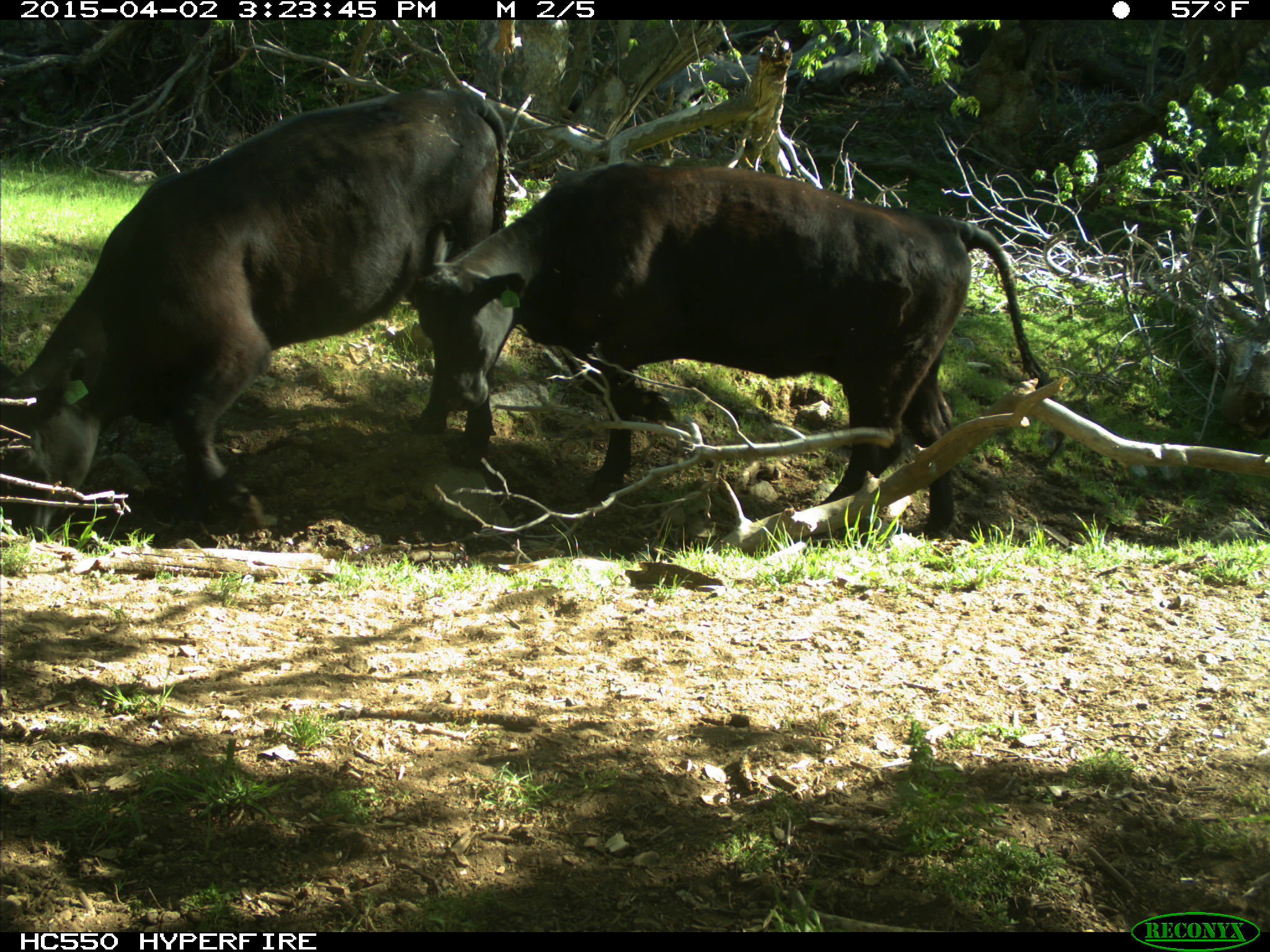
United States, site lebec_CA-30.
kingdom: Animalia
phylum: Chordata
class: Mammalia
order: Artiodactyla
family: Bovidae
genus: Bos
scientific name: Bos taurus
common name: domestic cow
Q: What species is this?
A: Bos taurus (domestic cow).